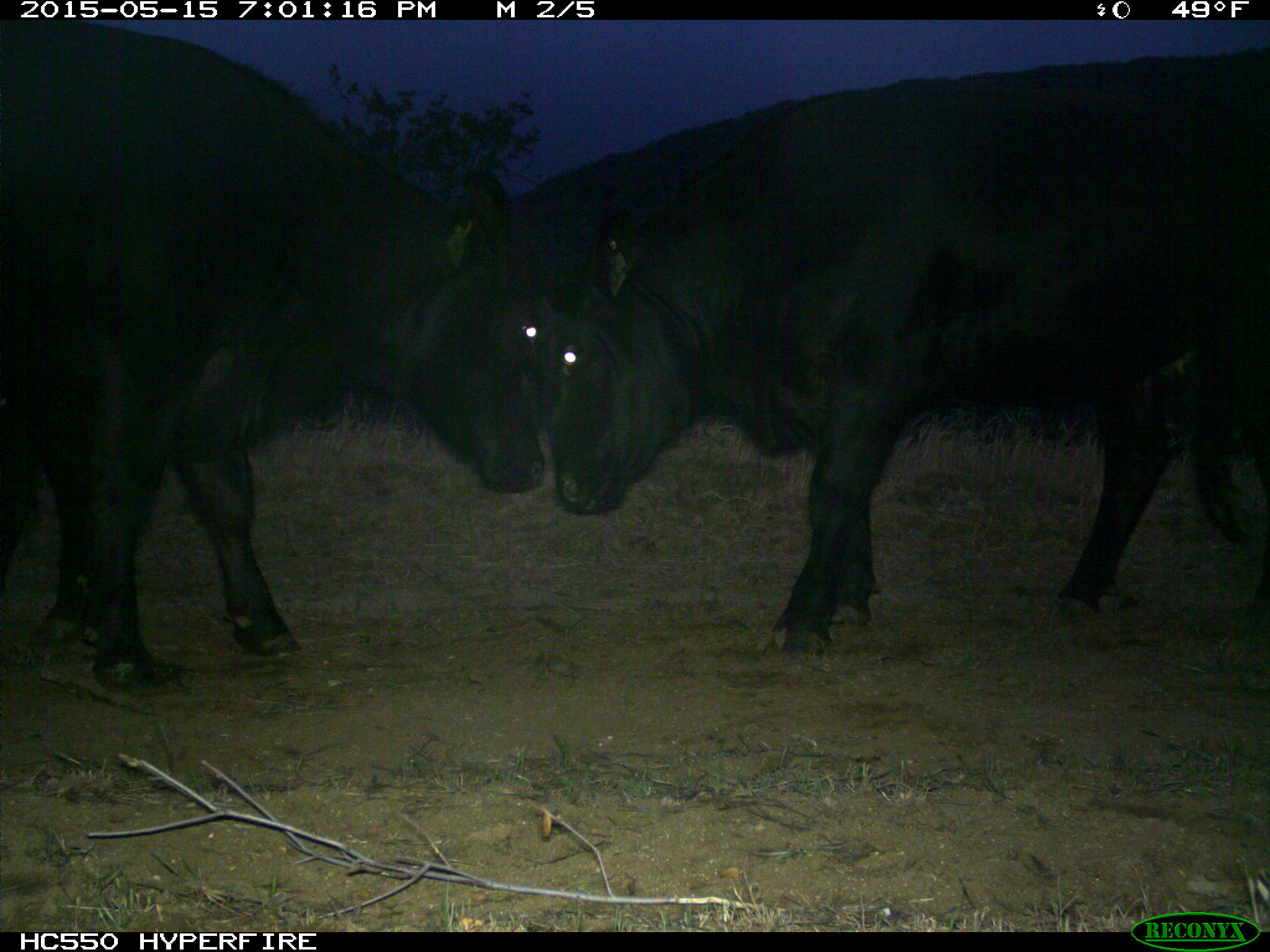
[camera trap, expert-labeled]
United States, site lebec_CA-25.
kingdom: Animalia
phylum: Chordata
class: Mammalia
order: Artiodactyla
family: Bovidae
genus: Bos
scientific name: Bos taurus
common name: domestic cow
Bos taurus (domestic cow).